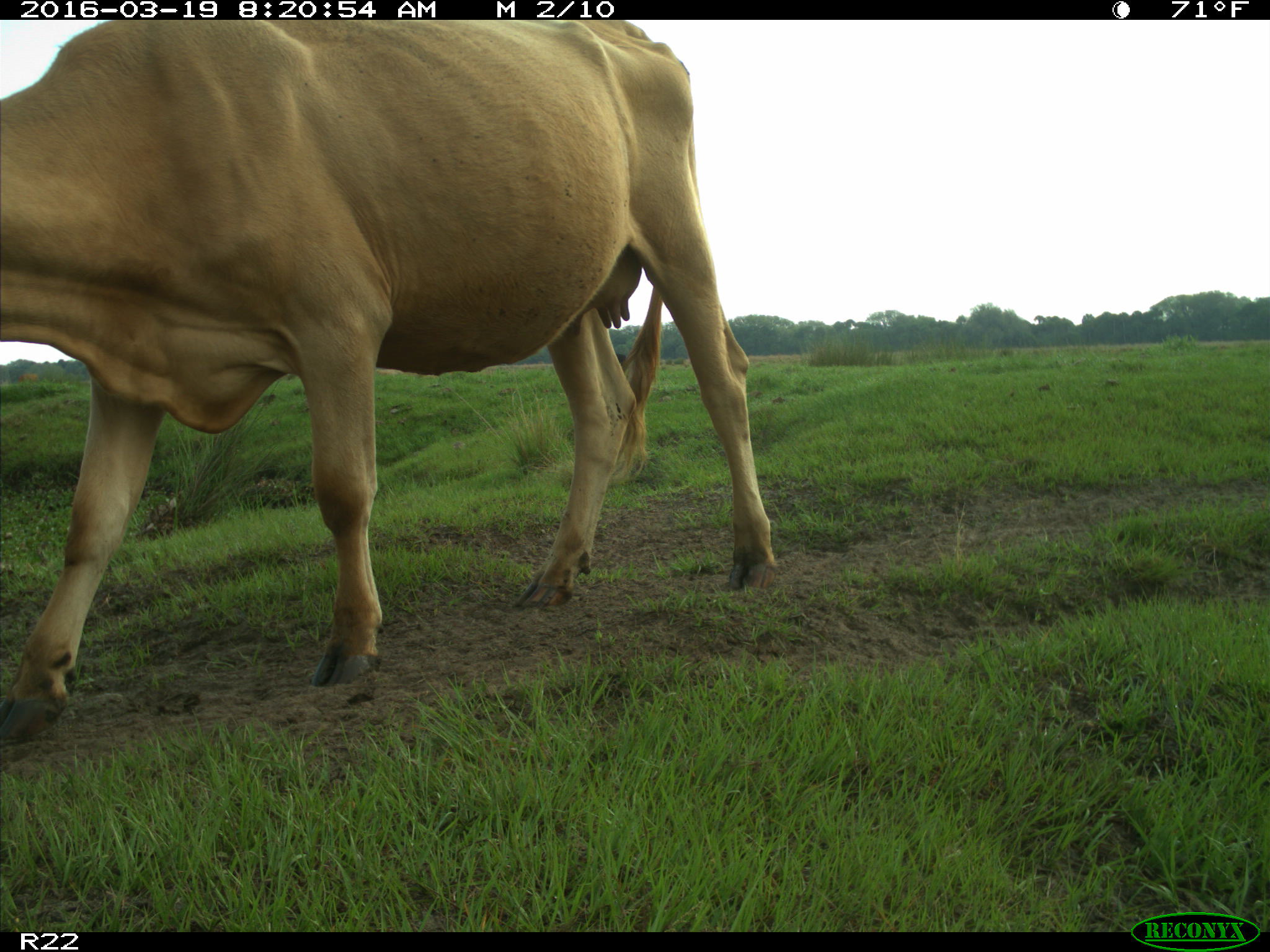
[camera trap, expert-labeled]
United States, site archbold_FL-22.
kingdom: Animalia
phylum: Chordata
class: Mammalia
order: Artiodactyla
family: Bovidae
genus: Bos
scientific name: Bos taurus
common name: domestic cow